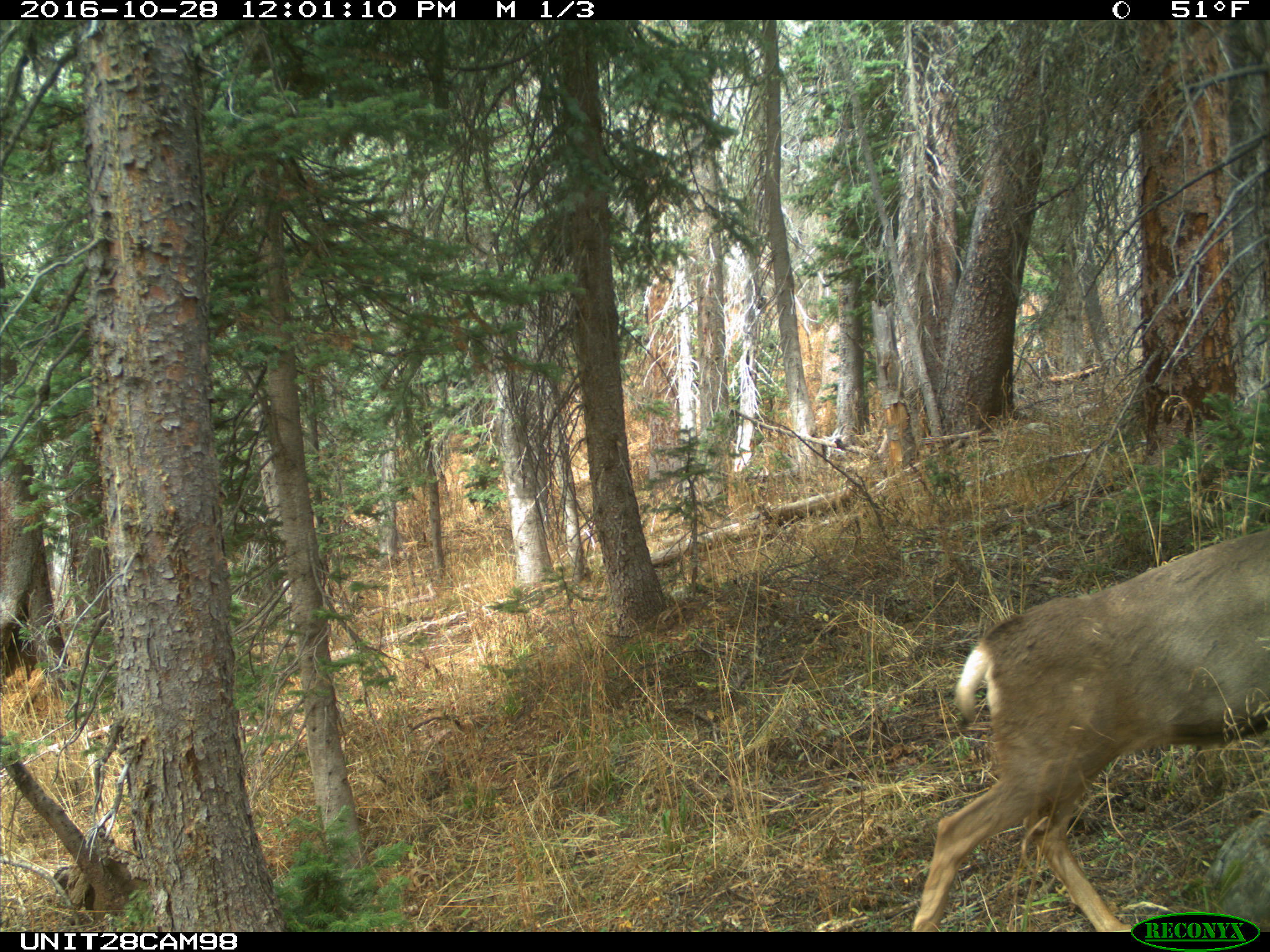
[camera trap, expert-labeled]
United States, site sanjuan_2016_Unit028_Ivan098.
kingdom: Animalia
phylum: Chordata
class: Mammalia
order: Artiodactyla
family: Cervidae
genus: Odocoileus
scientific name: Odocoileus hemionus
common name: mule deer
Odocoileus hemionus (mule deer).